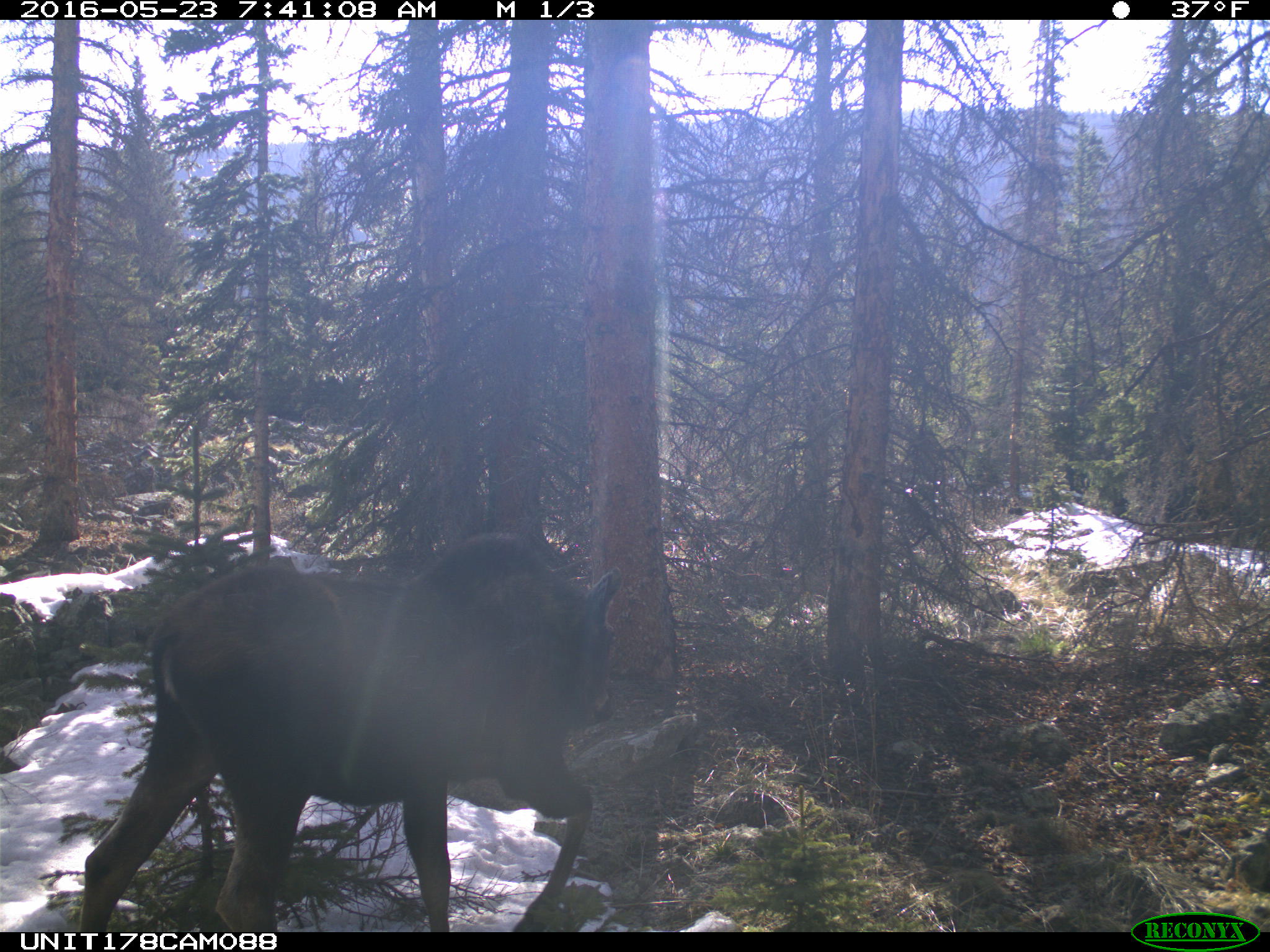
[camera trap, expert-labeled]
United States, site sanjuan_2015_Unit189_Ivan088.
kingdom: Animalia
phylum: Chordata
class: Mammalia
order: Artiodactyla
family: Cervidae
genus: Alces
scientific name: Alces alces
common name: moose